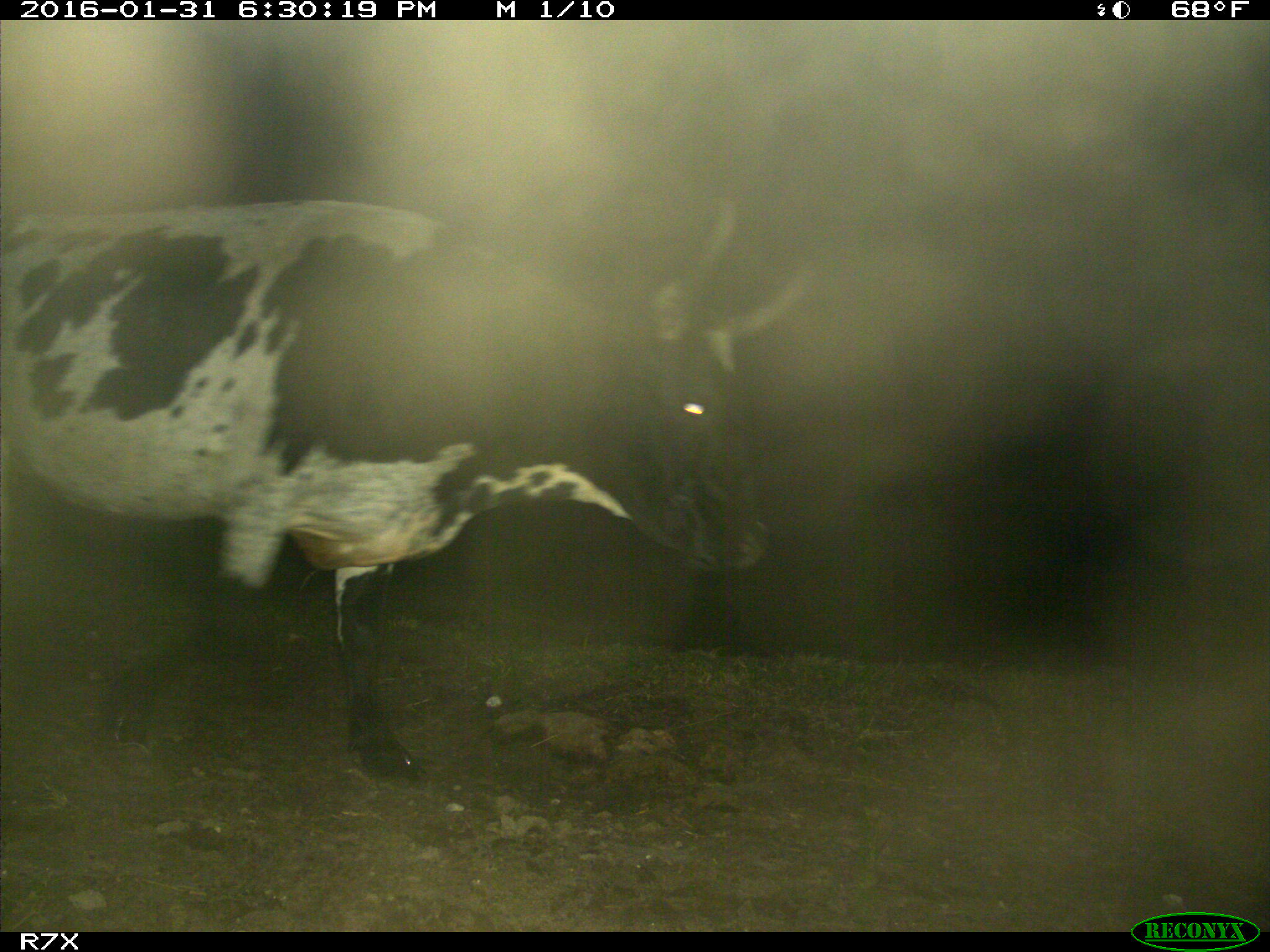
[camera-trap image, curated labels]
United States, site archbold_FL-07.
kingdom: Animalia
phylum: Chordata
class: Mammalia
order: Artiodactyla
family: Bovidae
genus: Bos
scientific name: Bos taurus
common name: domestic cow